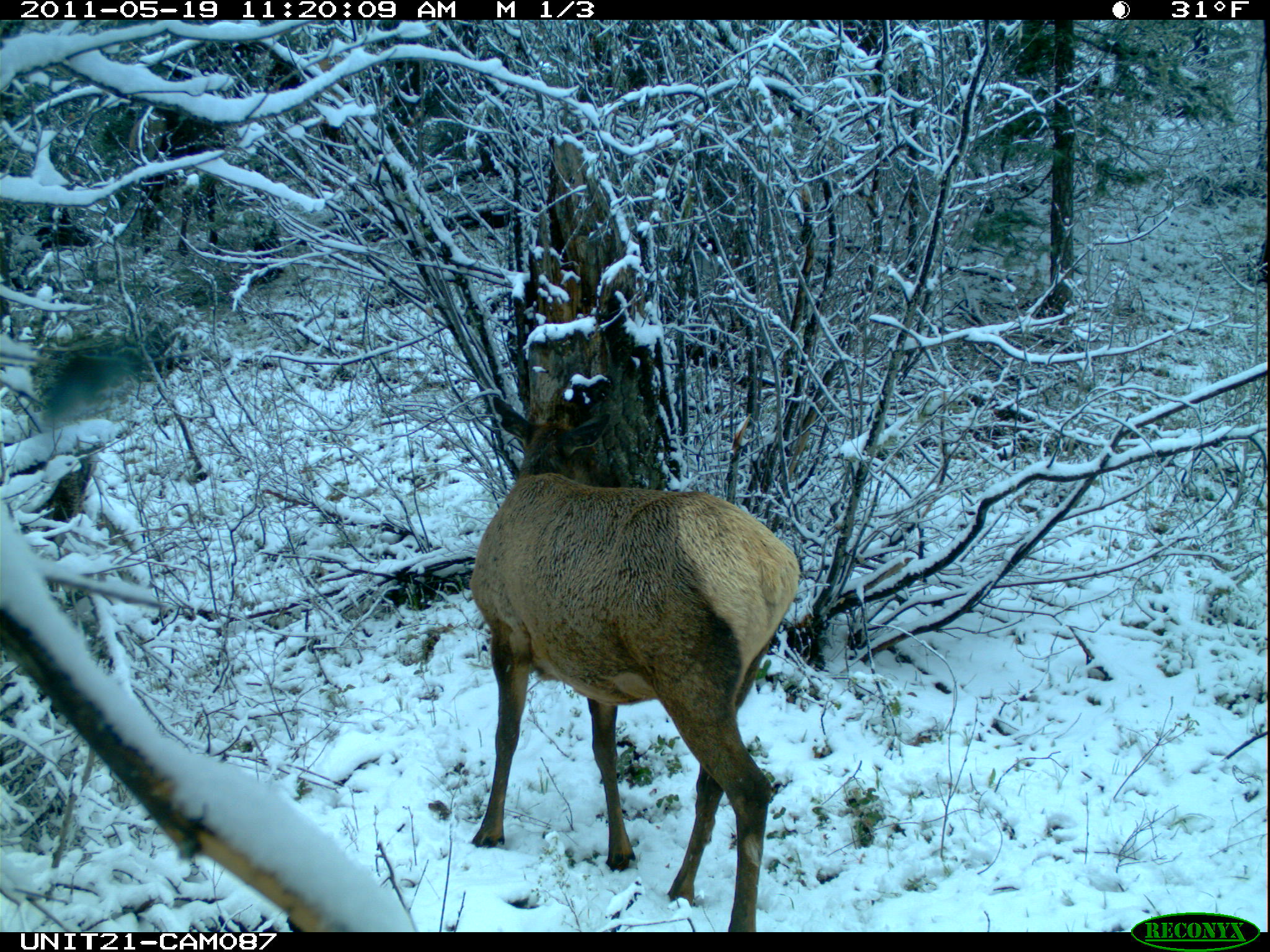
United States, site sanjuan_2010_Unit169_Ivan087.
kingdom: Animalia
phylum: Chordata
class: Mammalia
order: Artiodactyla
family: Cervidae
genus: Cervus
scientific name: Cervus elaphus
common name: red deer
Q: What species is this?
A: Cervus elaphus (red deer).